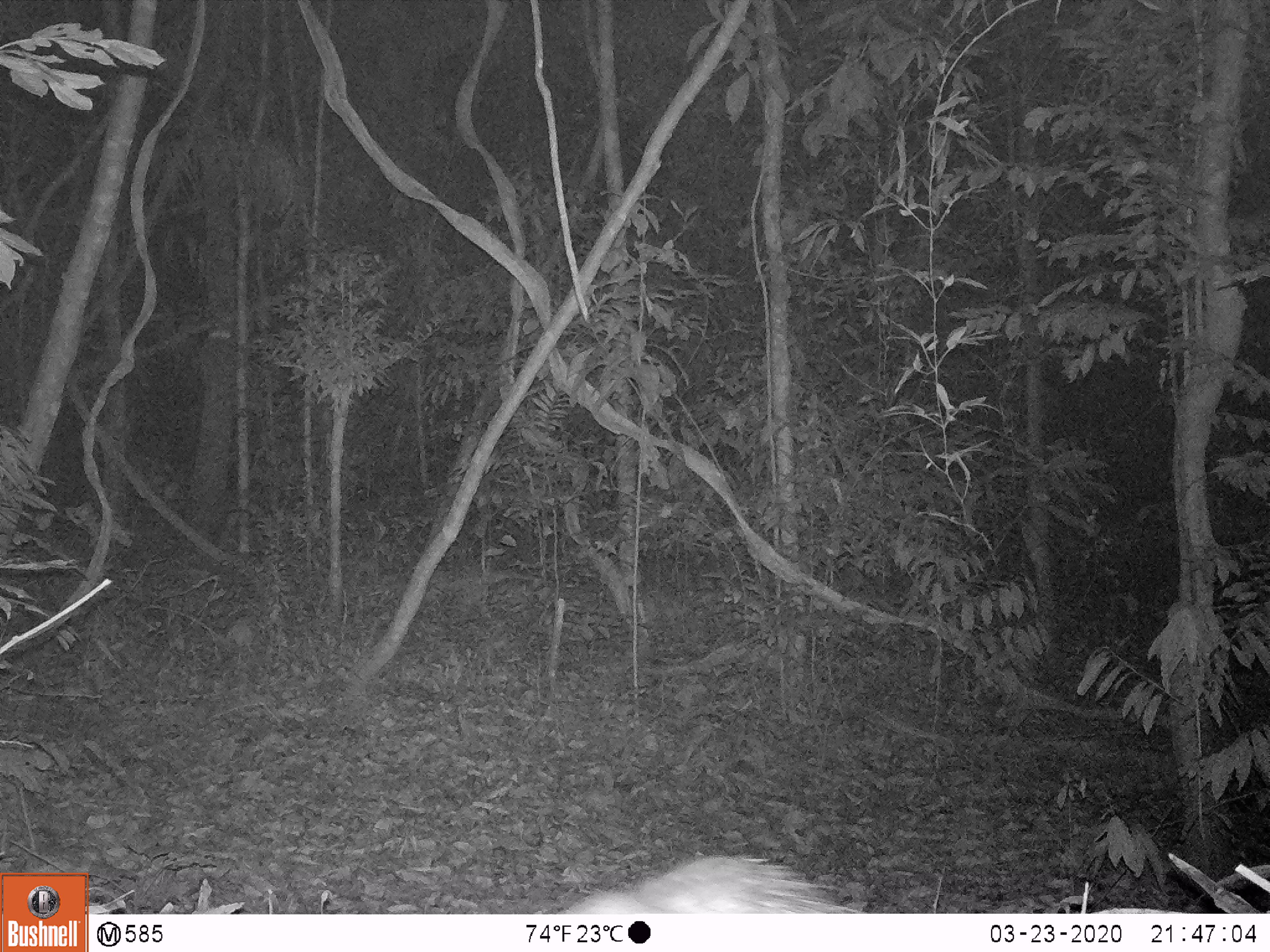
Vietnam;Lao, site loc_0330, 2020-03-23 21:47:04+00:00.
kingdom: Animalia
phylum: Chordata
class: Mammalia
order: Rodentia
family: Hystricidae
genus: Atherurus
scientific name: Atherurus macrourus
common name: asiatic brush-tailed porcupine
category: asiatic brush tailed porcupine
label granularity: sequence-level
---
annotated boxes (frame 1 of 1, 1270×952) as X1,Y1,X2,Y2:
asiatic brush tailed porcupine: 560,855,865,913